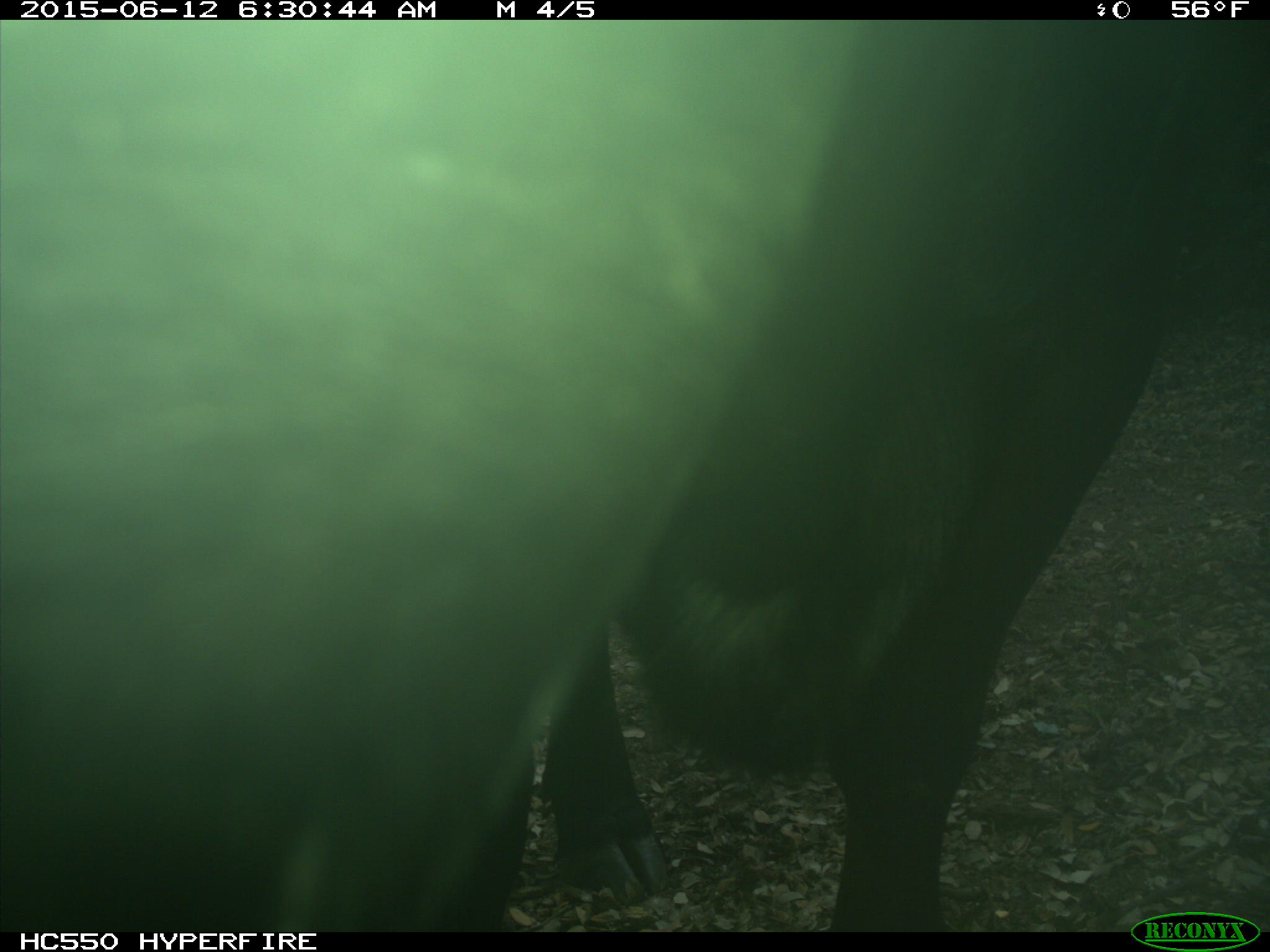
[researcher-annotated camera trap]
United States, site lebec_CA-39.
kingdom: Animalia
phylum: Chordata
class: Mammalia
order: Artiodactyla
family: Bovidae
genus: Bos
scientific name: Bos taurus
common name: domestic cow